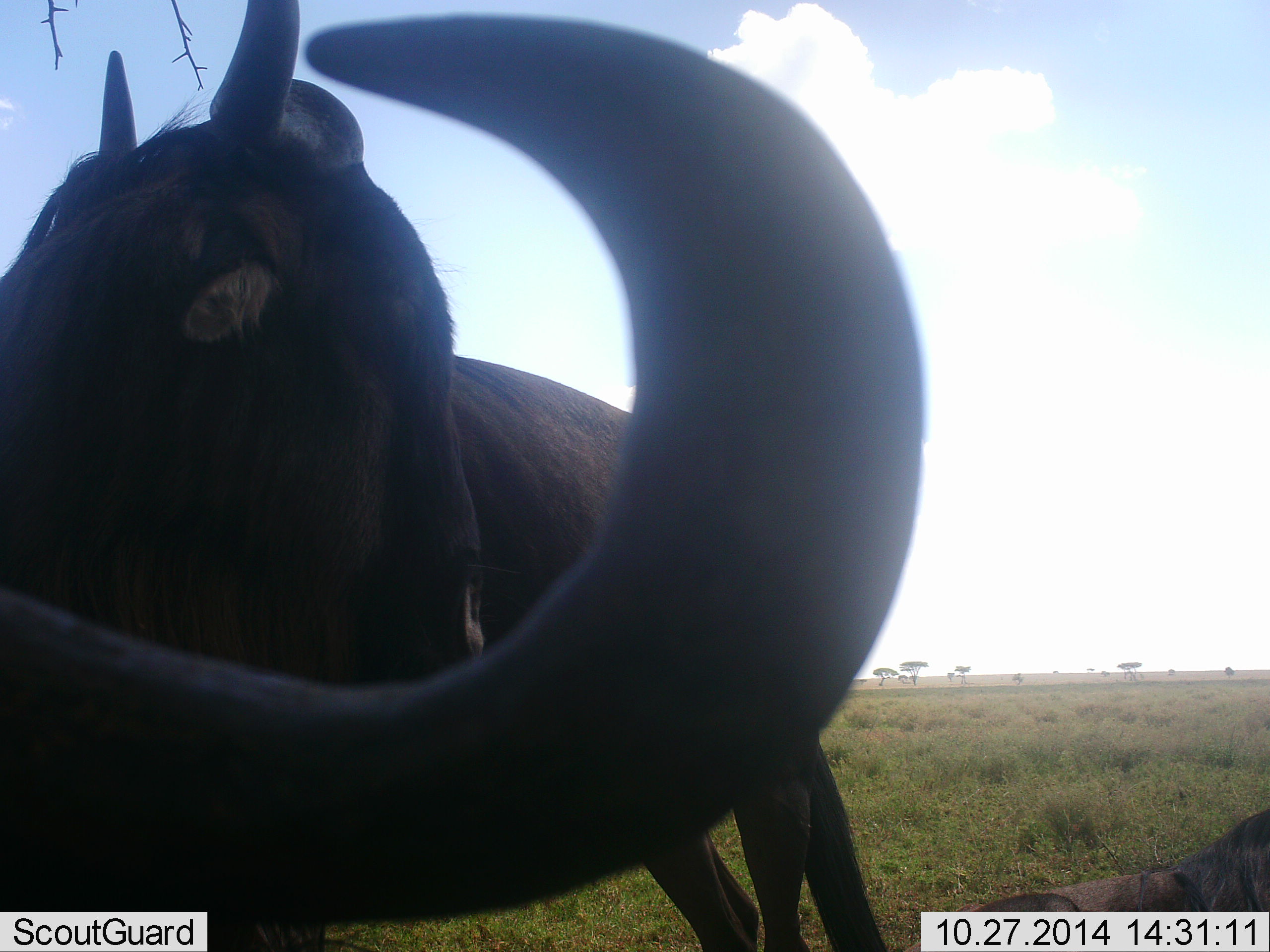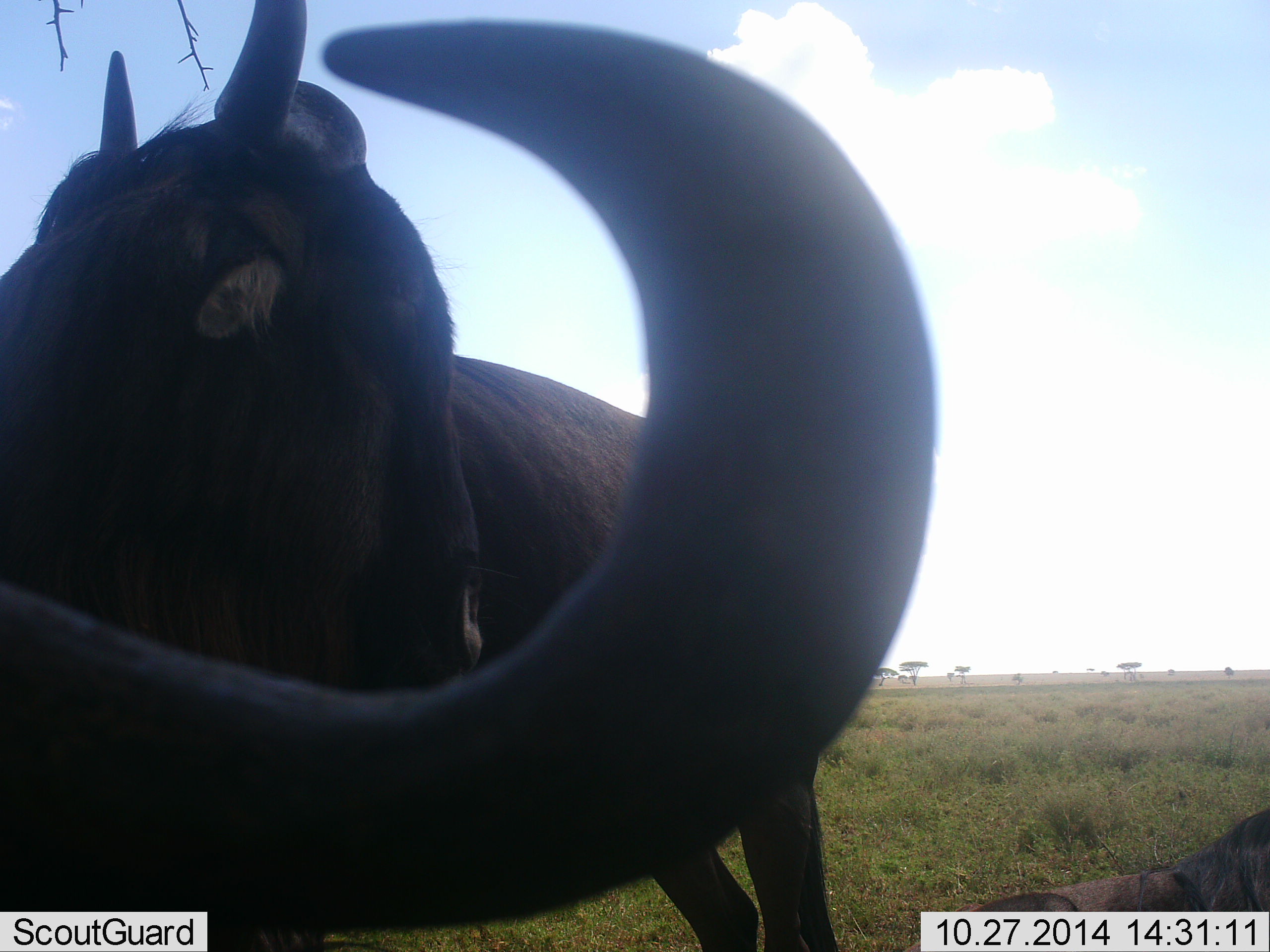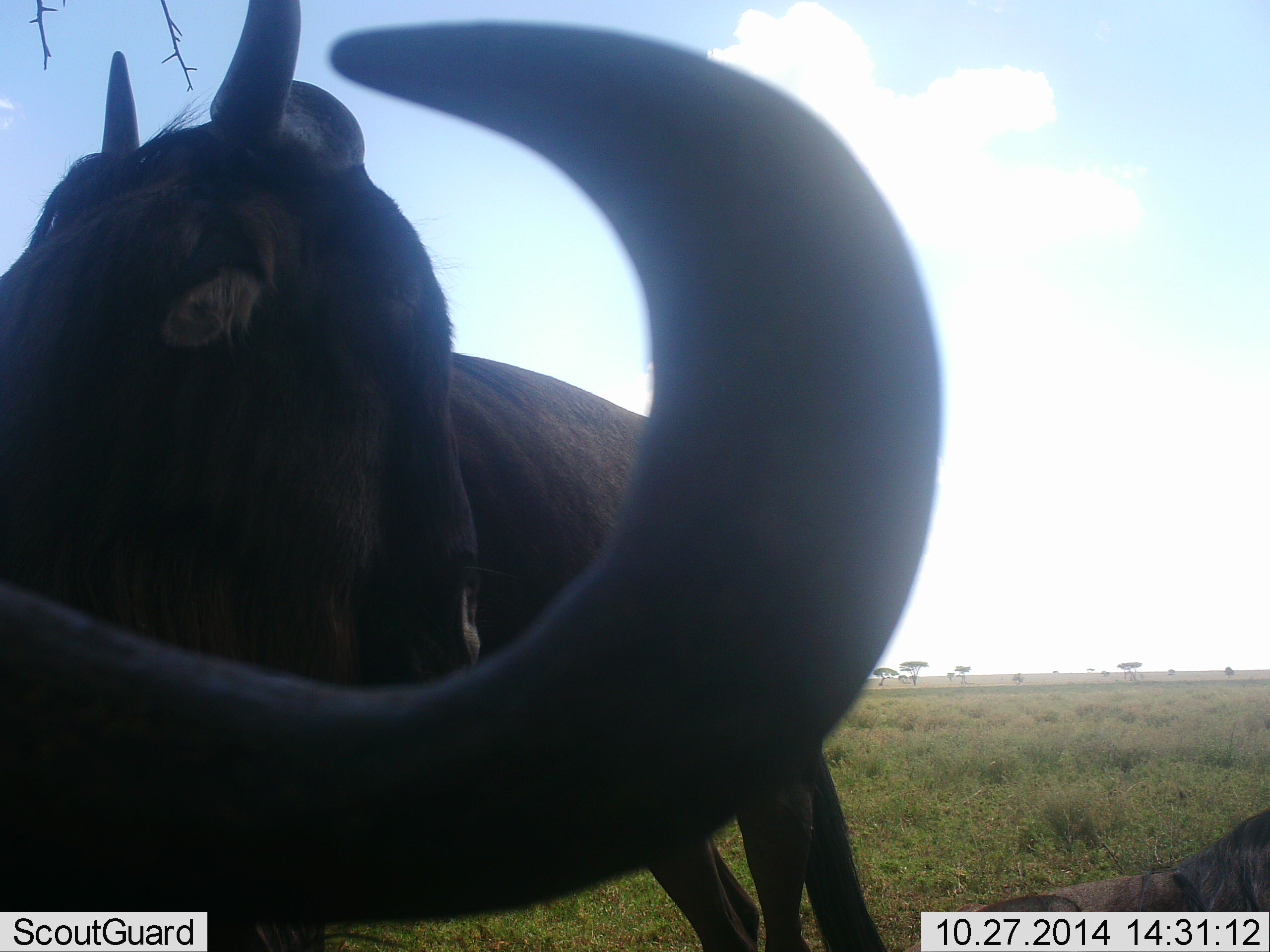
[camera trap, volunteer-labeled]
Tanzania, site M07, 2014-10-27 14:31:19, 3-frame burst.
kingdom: Animalia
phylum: Chordata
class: Mammalia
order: Artiodactyla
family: Bovidae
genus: Connochaetes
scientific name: Connochaetes taurinus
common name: blue wildebeest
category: wildebeest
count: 2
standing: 45%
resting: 55%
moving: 0%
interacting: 9%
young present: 0%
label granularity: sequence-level